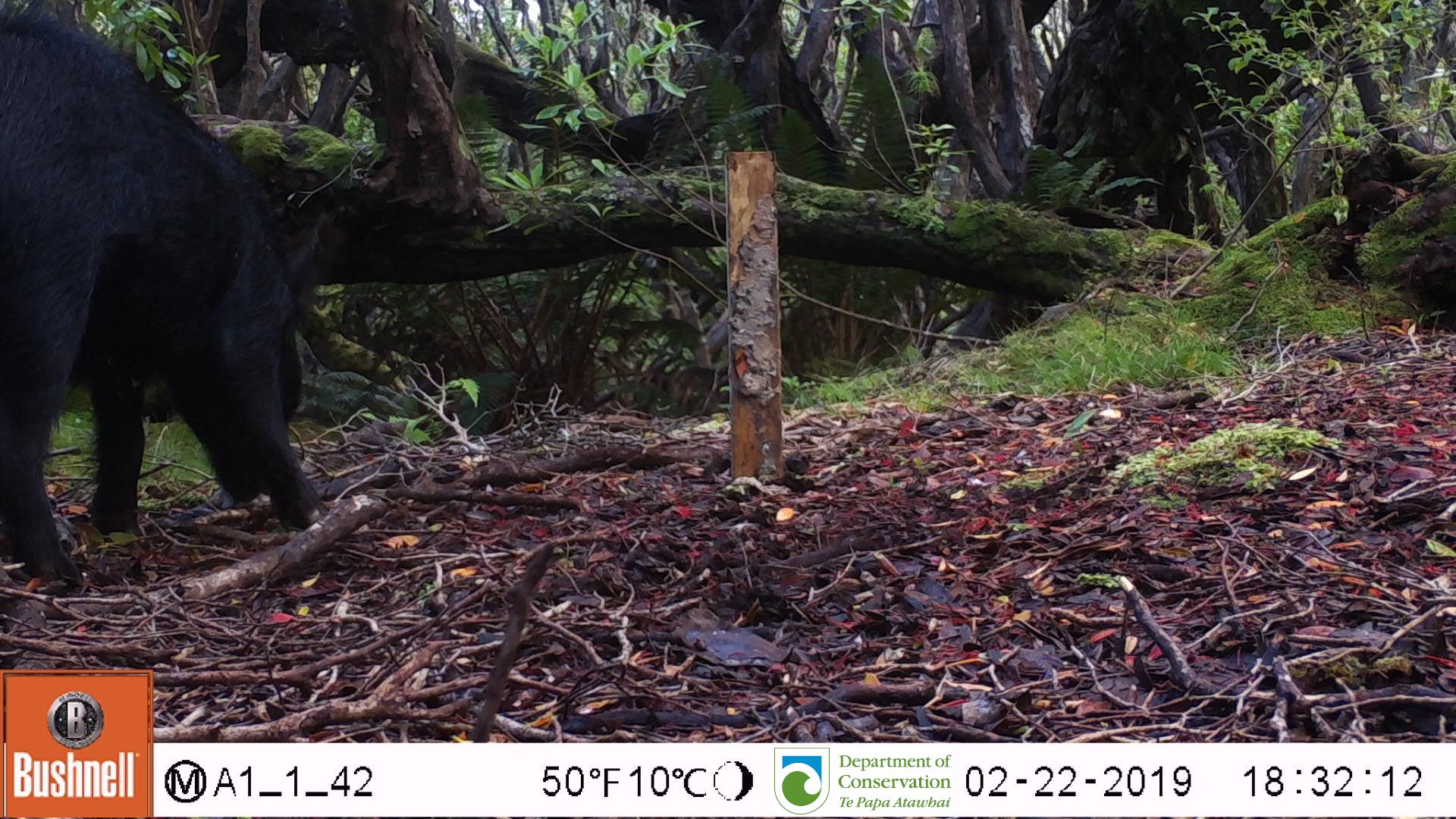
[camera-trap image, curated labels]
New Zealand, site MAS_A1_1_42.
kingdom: Animalia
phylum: Chordata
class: Mammalia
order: Artiodactyla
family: Suidae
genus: Sus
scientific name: Sus scrofa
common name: pig